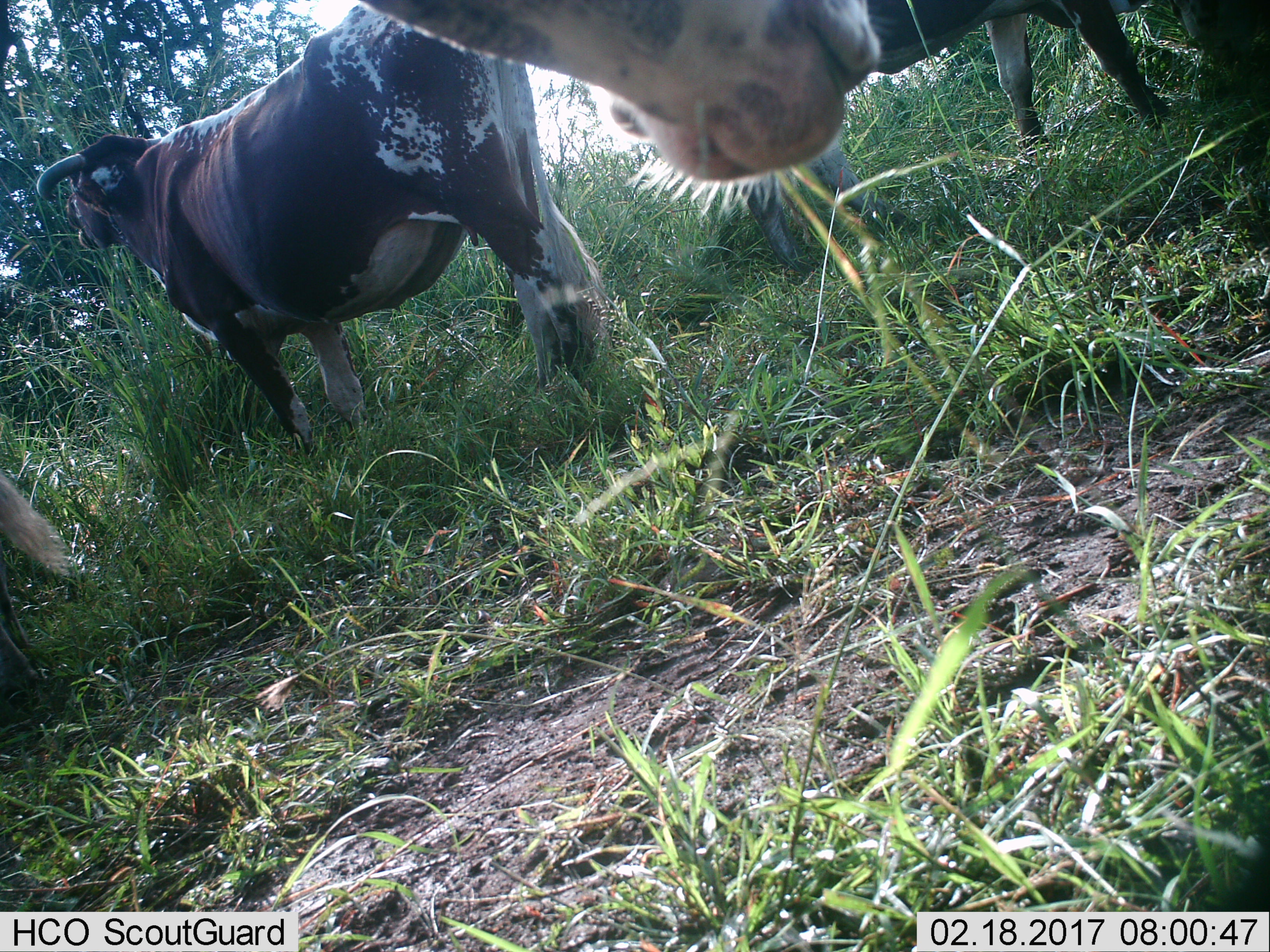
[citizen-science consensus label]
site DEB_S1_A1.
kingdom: Animalia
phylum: Chordata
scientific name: Vertebrata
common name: domestic animal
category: domesticanimal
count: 4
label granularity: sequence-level